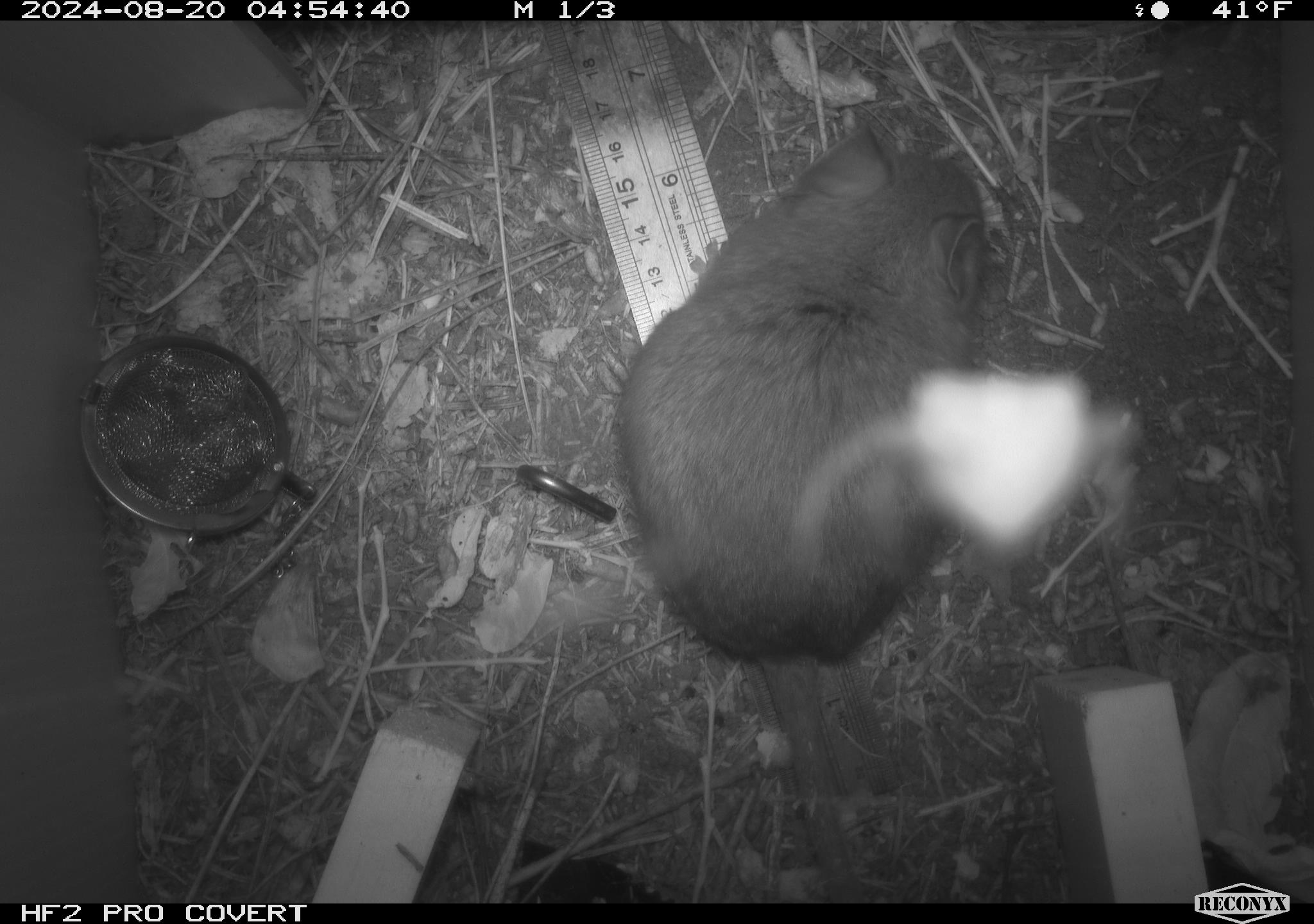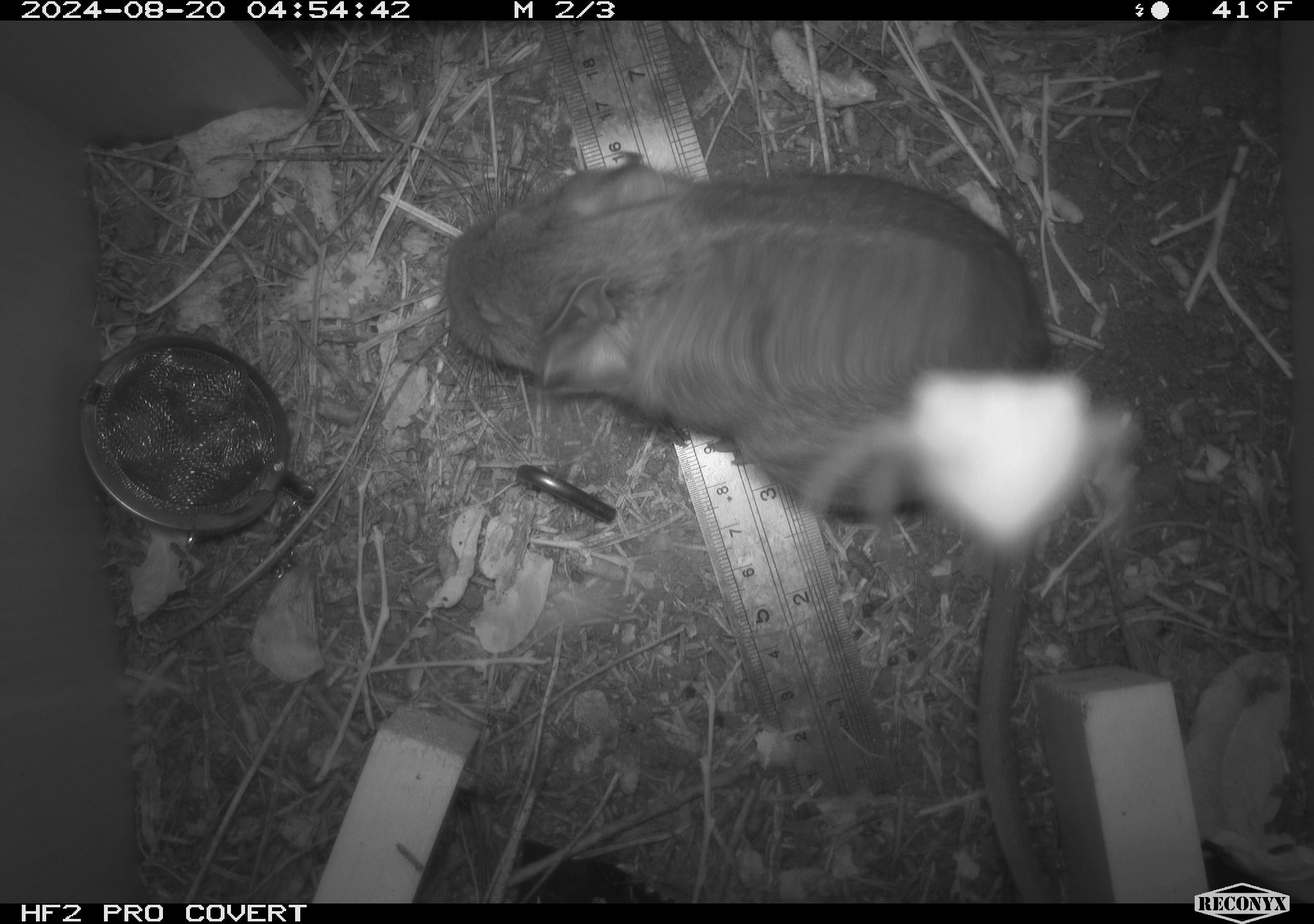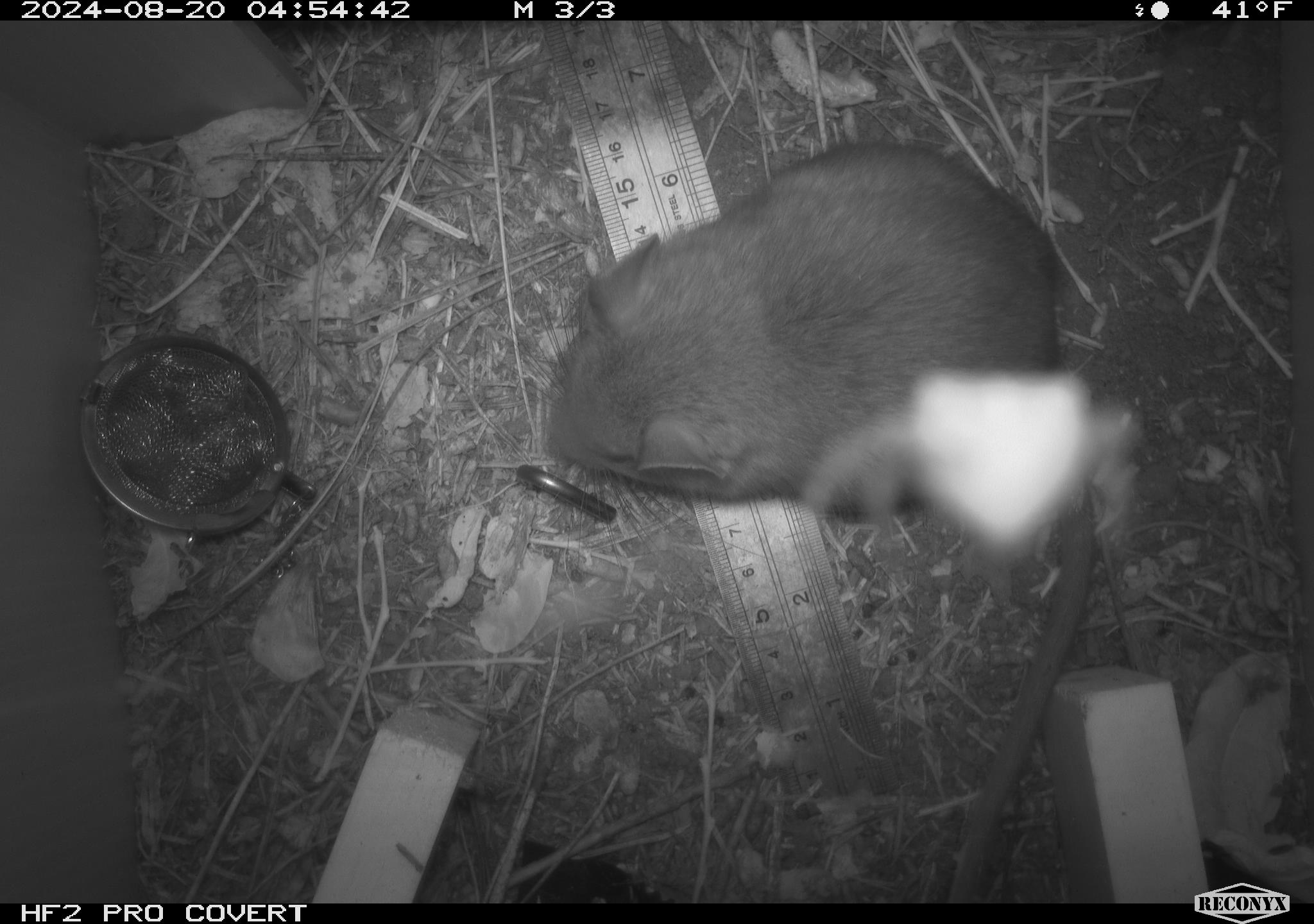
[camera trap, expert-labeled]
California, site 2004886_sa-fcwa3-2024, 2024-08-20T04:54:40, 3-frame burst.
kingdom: Animalia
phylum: Chordata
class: Mammalia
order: Rodentia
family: Cricetidae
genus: Neotoma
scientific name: Neotoma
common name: pack rat or woodrat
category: neotoma species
Neotoma species (pack rat or woodrat) (Neotoma).